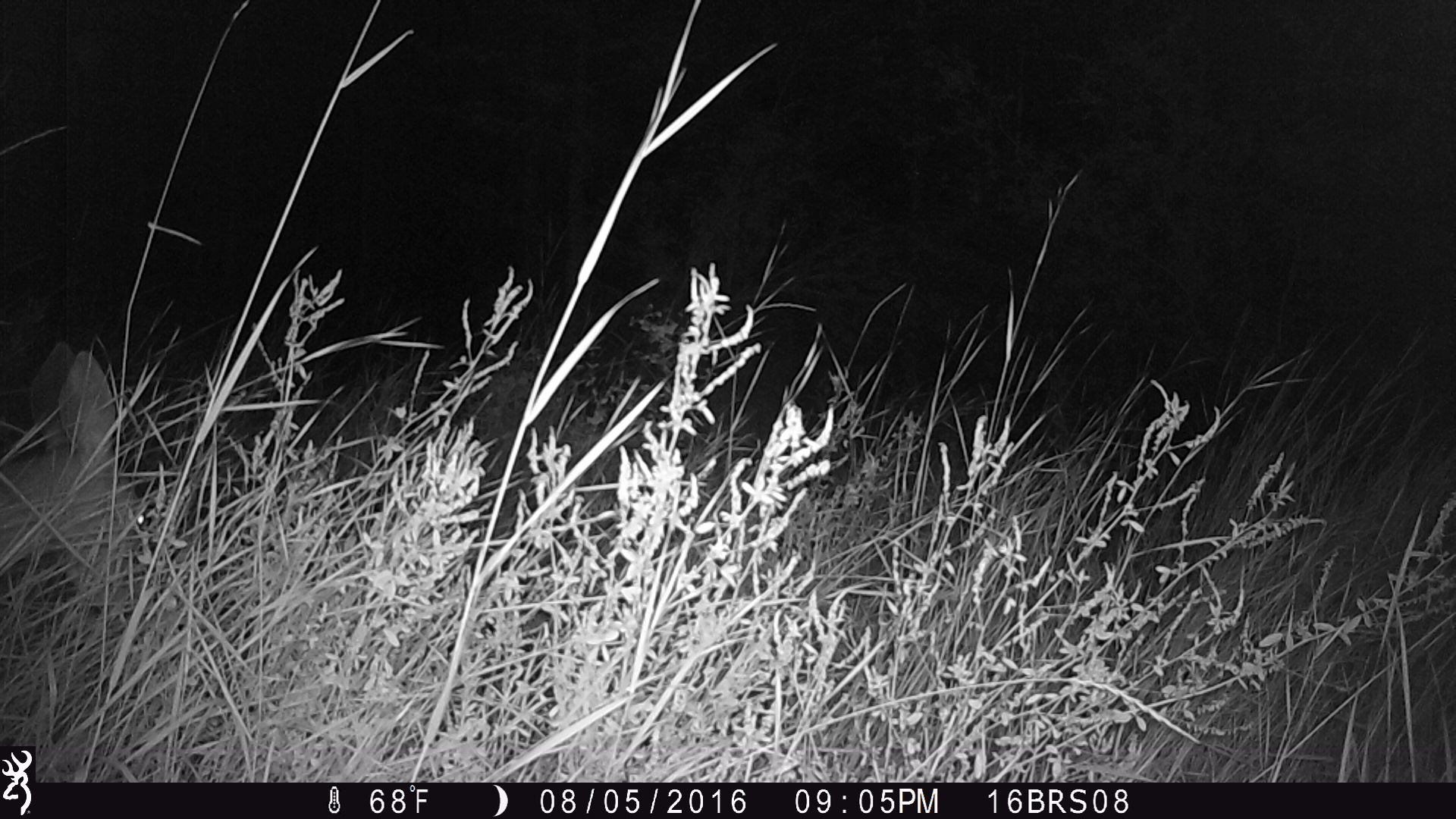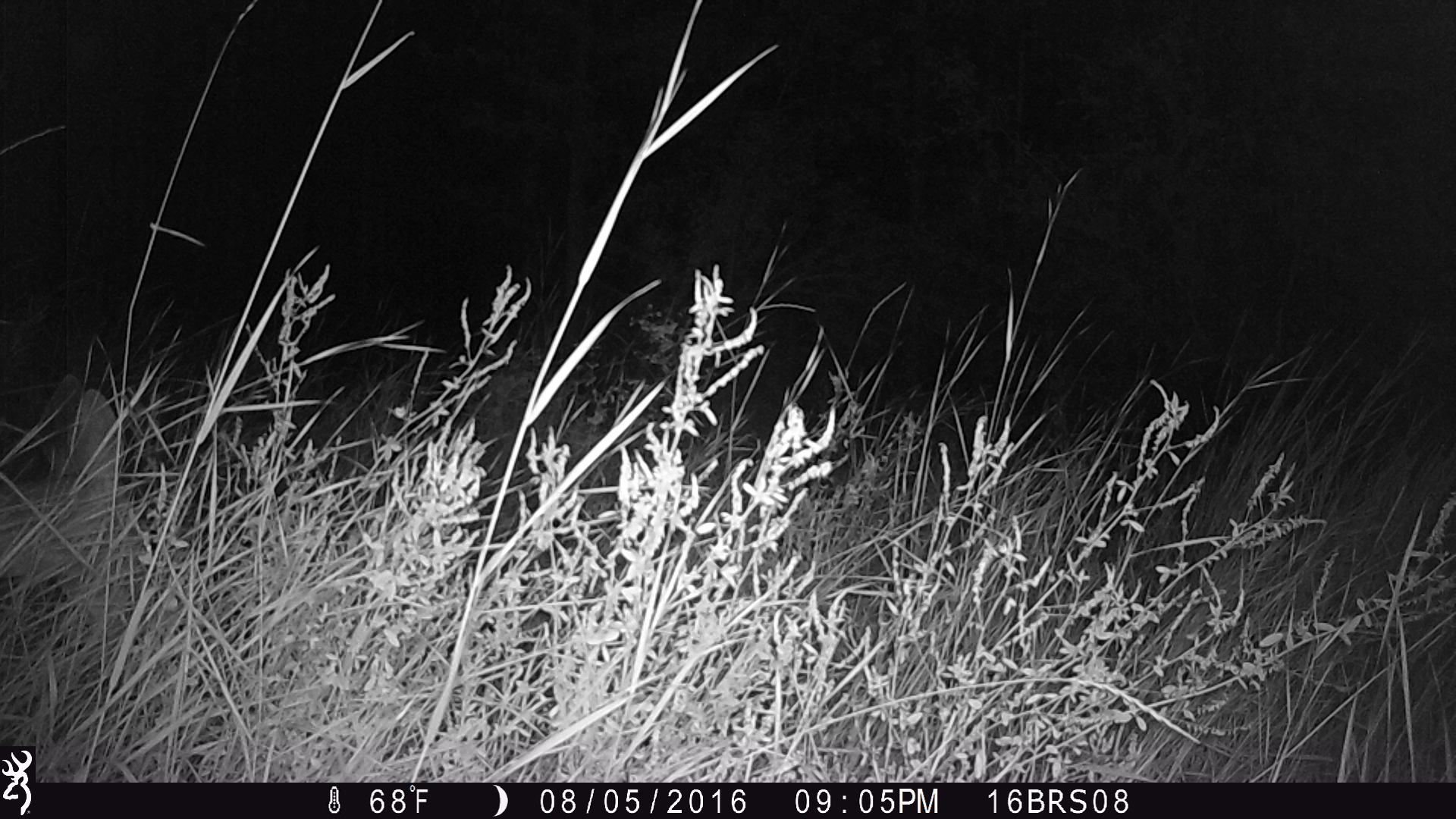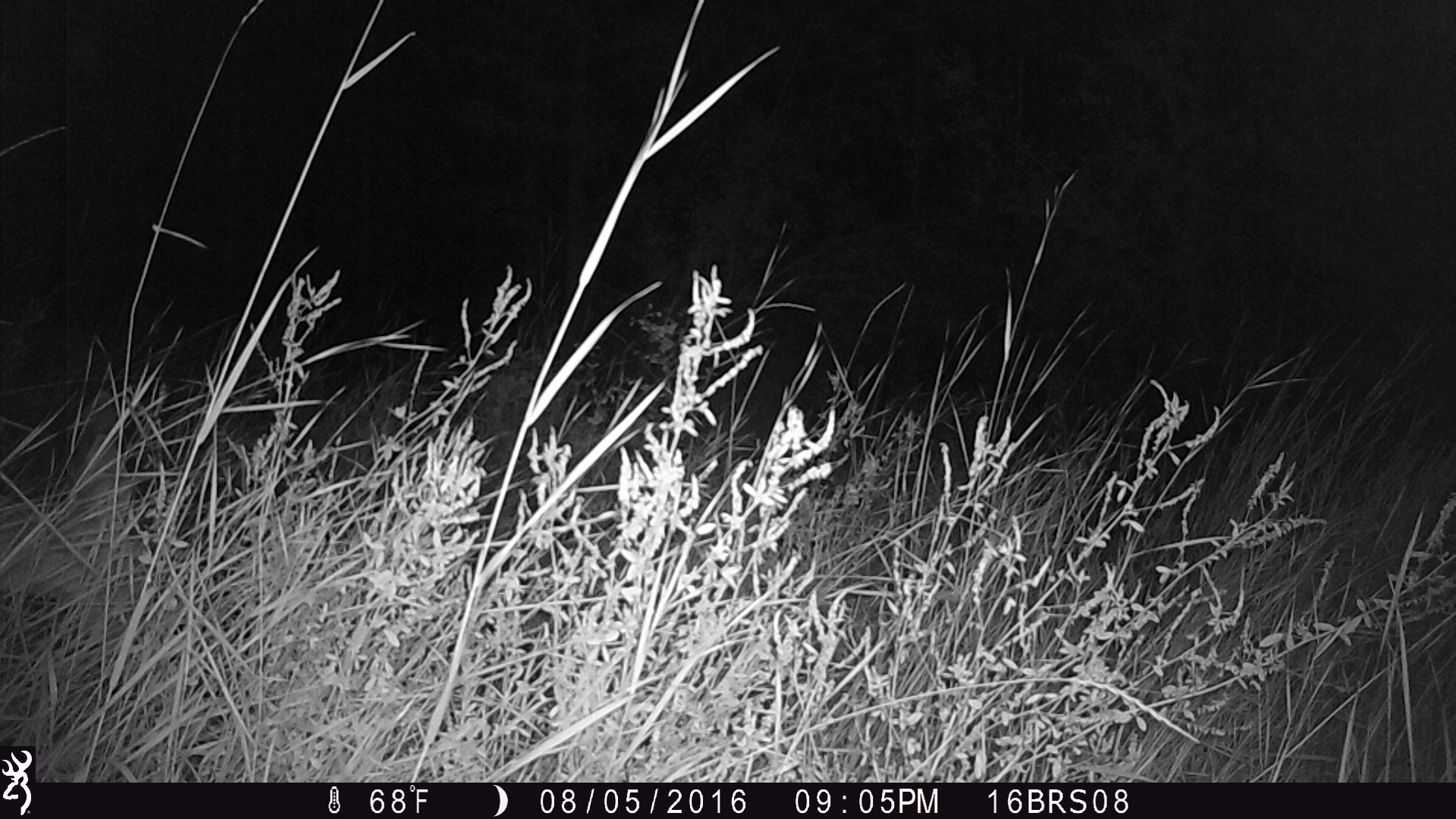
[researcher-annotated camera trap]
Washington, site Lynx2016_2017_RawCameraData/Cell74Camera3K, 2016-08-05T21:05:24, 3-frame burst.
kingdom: Animalia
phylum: Chordata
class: Mammalia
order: Artiodactyla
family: Cervidae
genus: Odocoileus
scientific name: Odocoileus virginianus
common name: white-tailed deer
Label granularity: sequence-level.